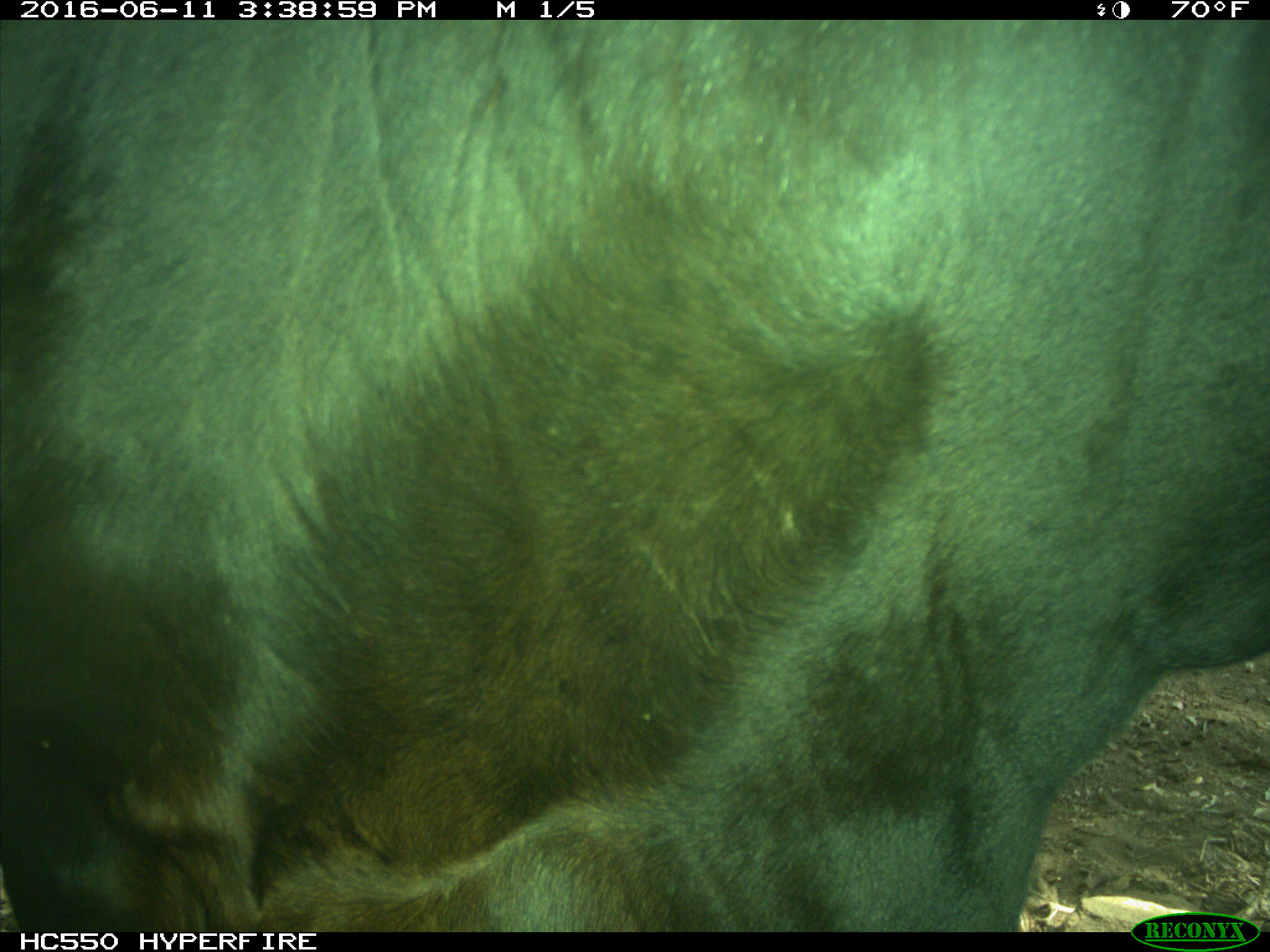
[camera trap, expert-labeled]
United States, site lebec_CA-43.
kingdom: Animalia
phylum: Chordata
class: Mammalia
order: Artiodactyla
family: Bovidae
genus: Bos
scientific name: Bos taurus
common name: domestic cow